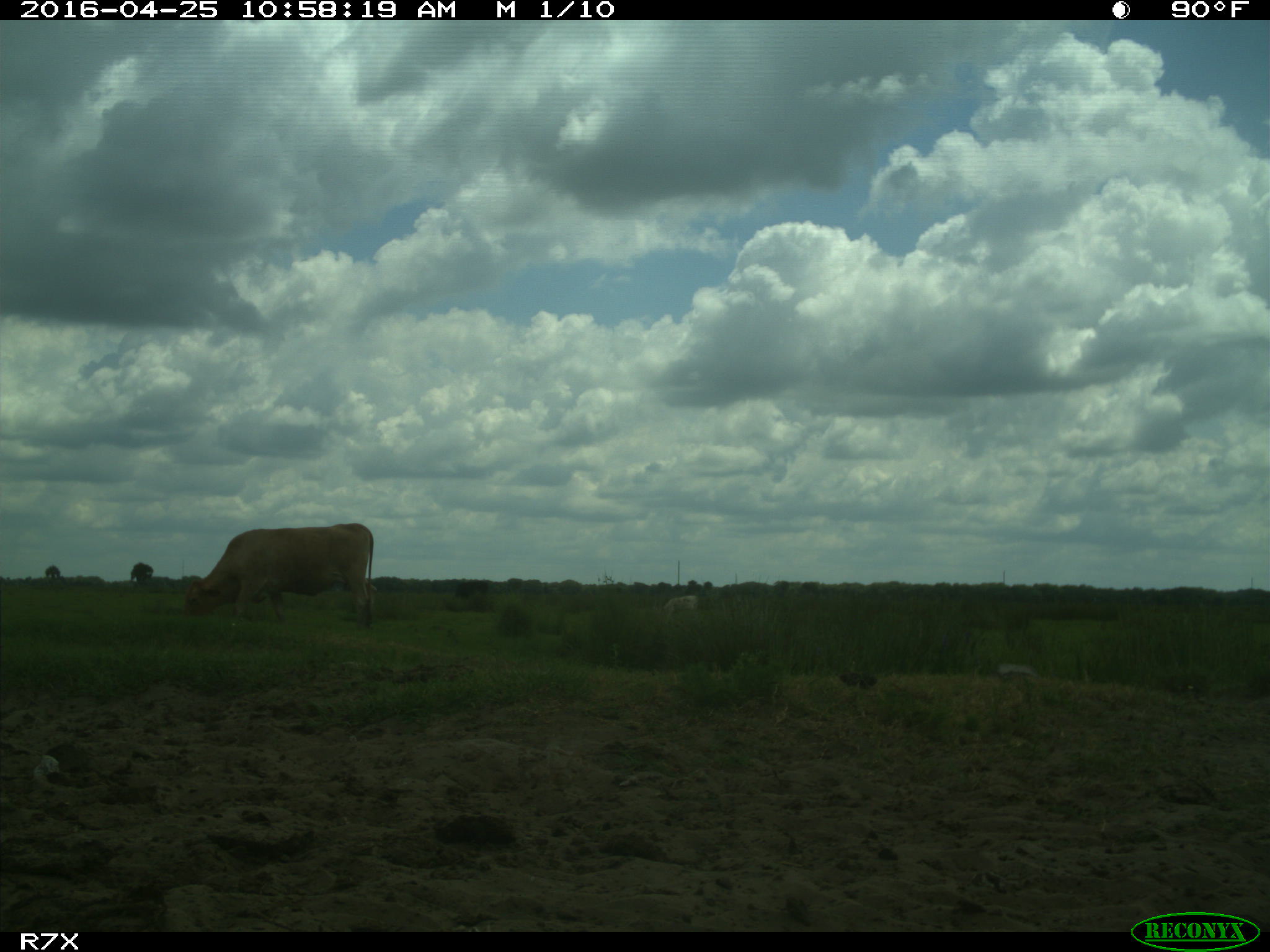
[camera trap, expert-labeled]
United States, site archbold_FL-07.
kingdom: Animalia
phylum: Chordata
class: Mammalia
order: Artiodactyla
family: Bovidae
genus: Bos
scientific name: Bos taurus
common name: domestic cow